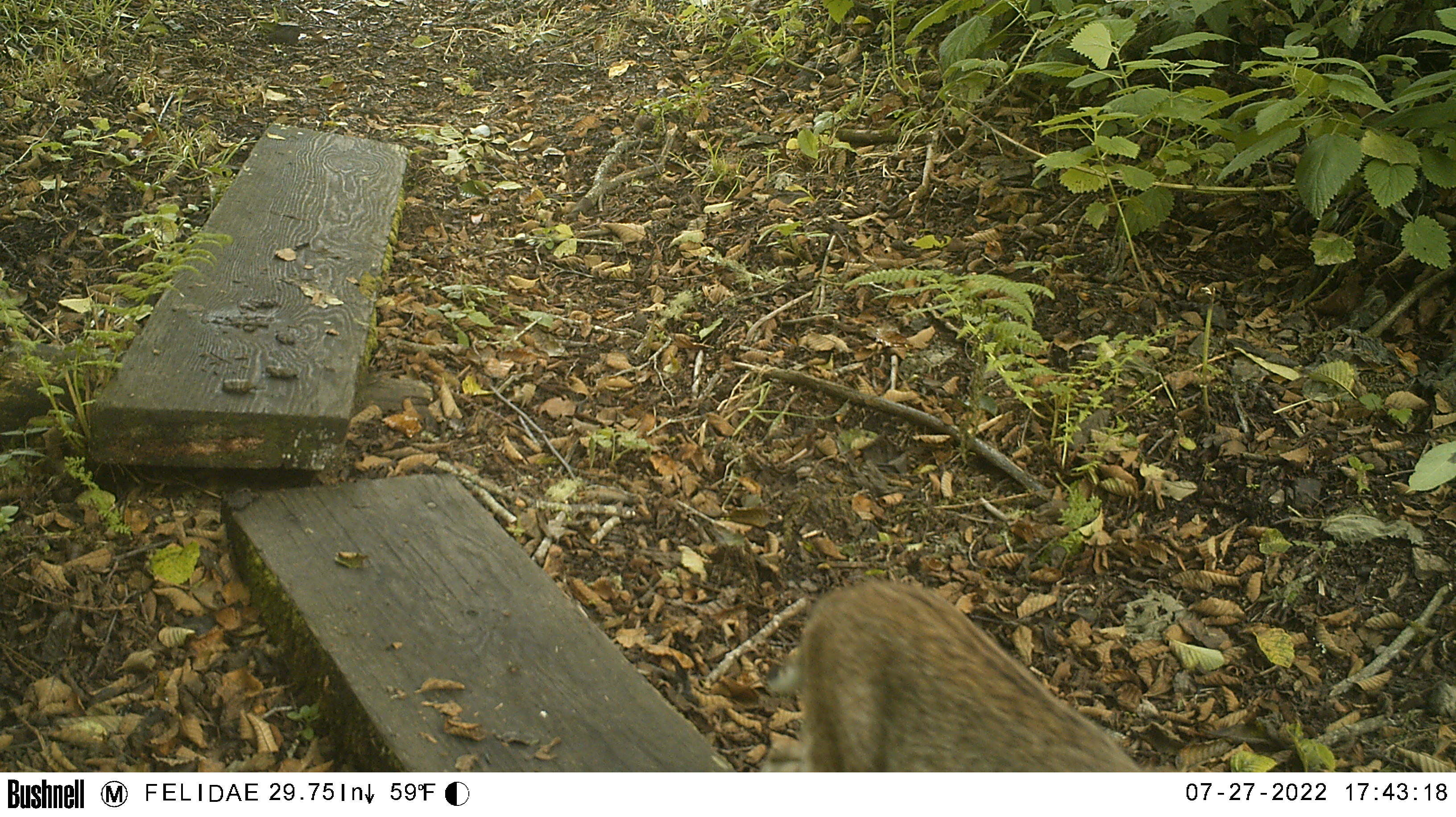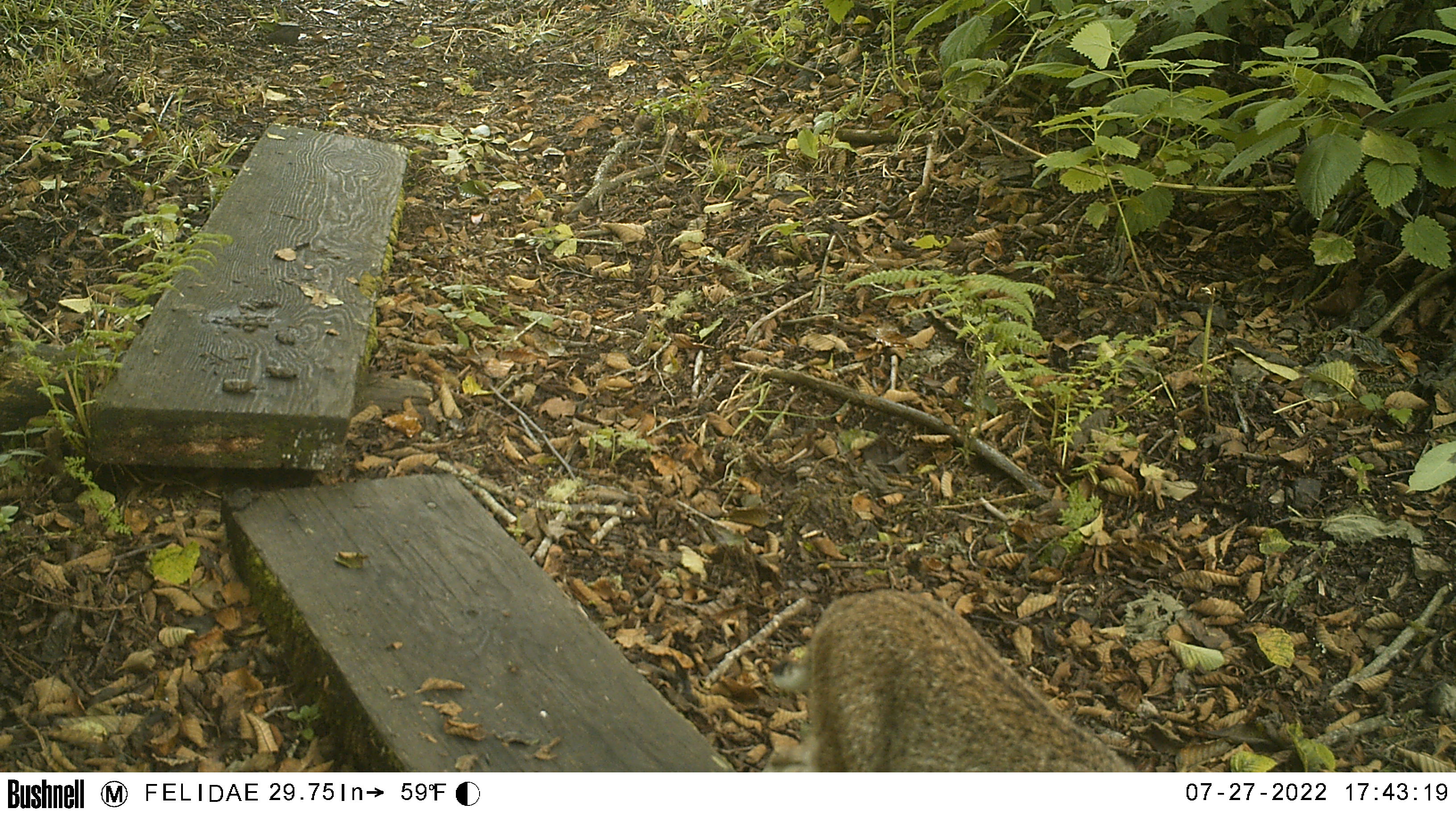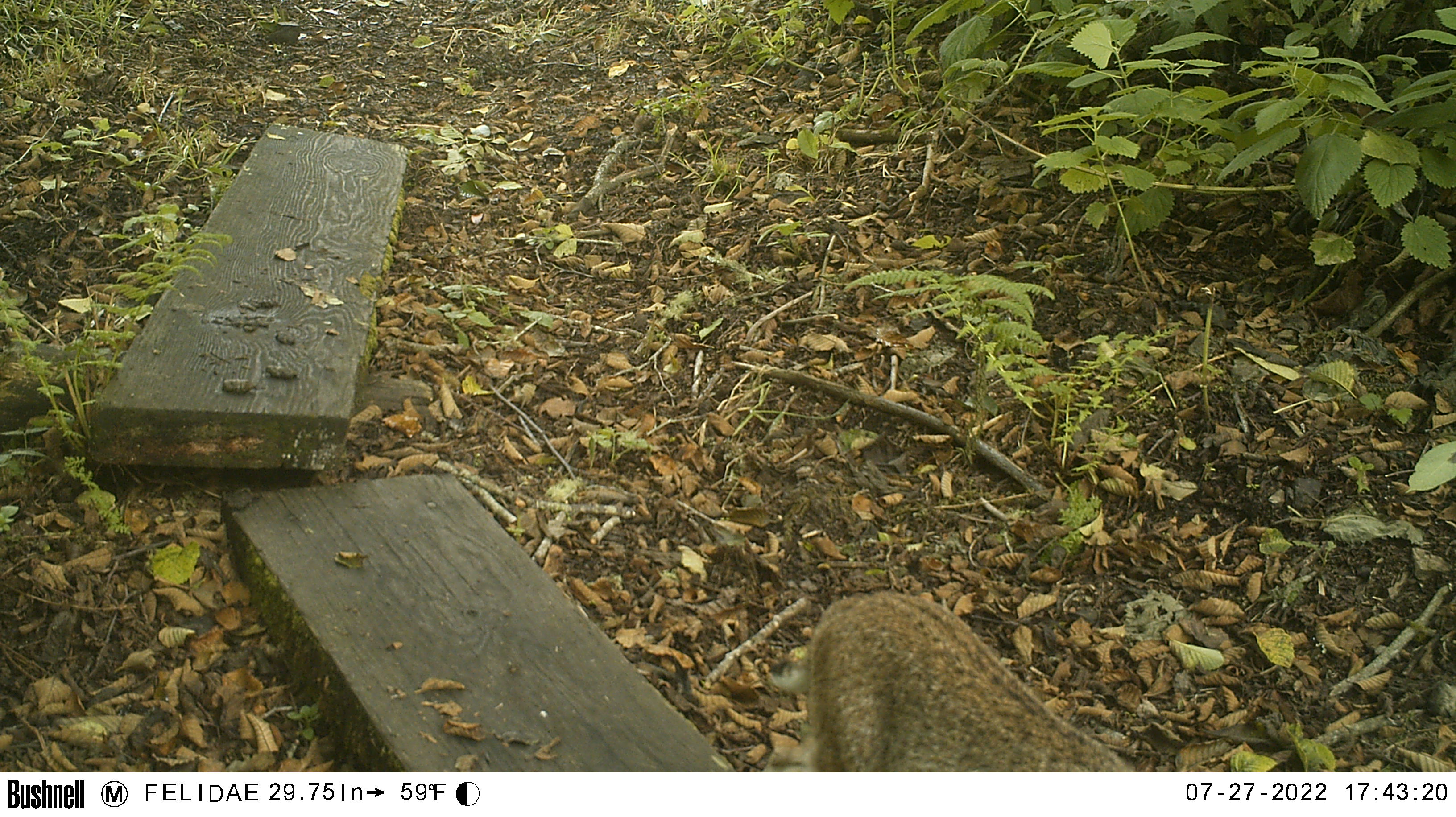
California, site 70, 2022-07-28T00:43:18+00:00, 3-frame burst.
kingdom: Animalia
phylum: Chordata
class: Mammalia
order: Carnivora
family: Felidae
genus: Lynx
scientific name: Lynx rufus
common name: bobcat